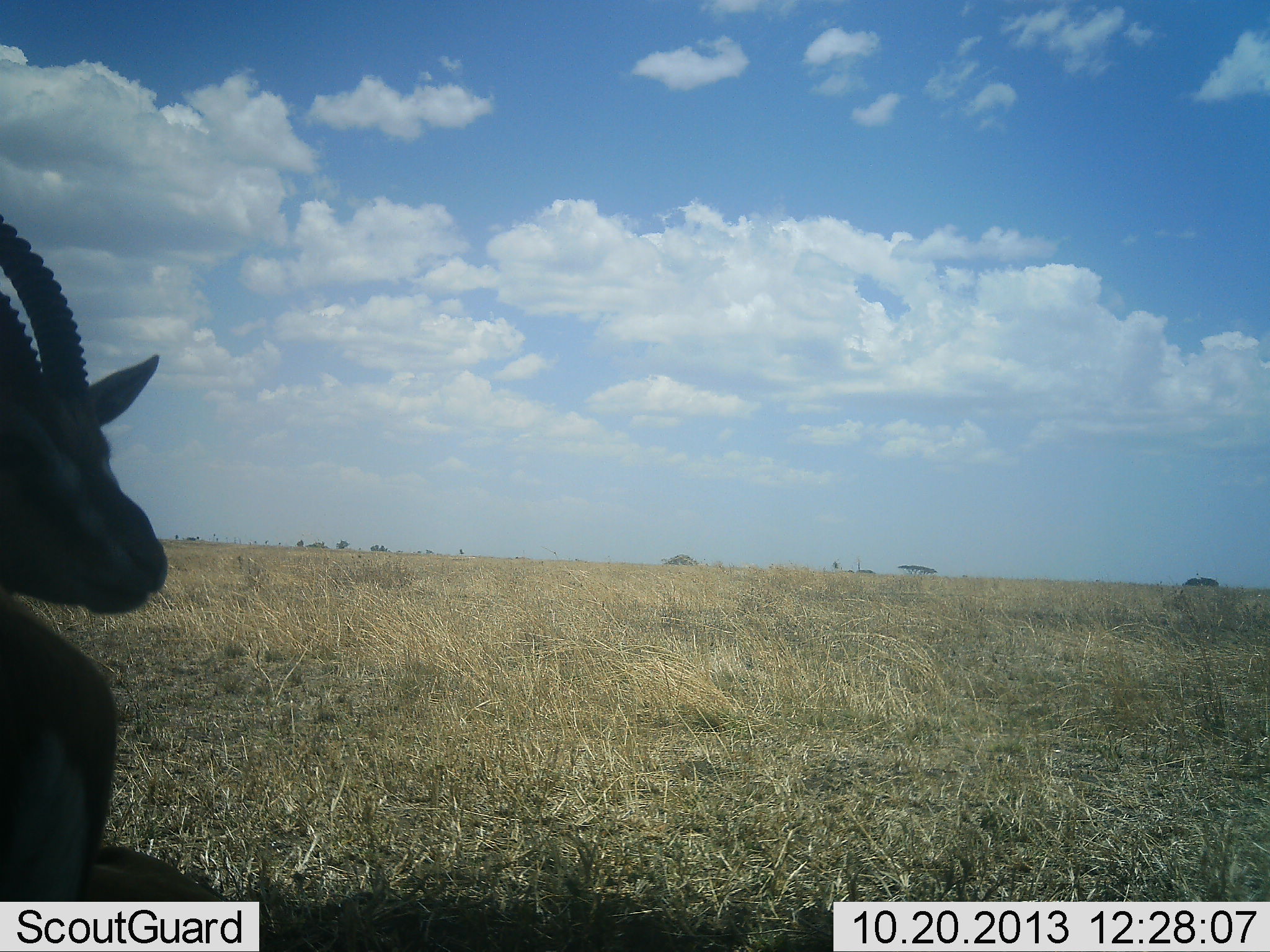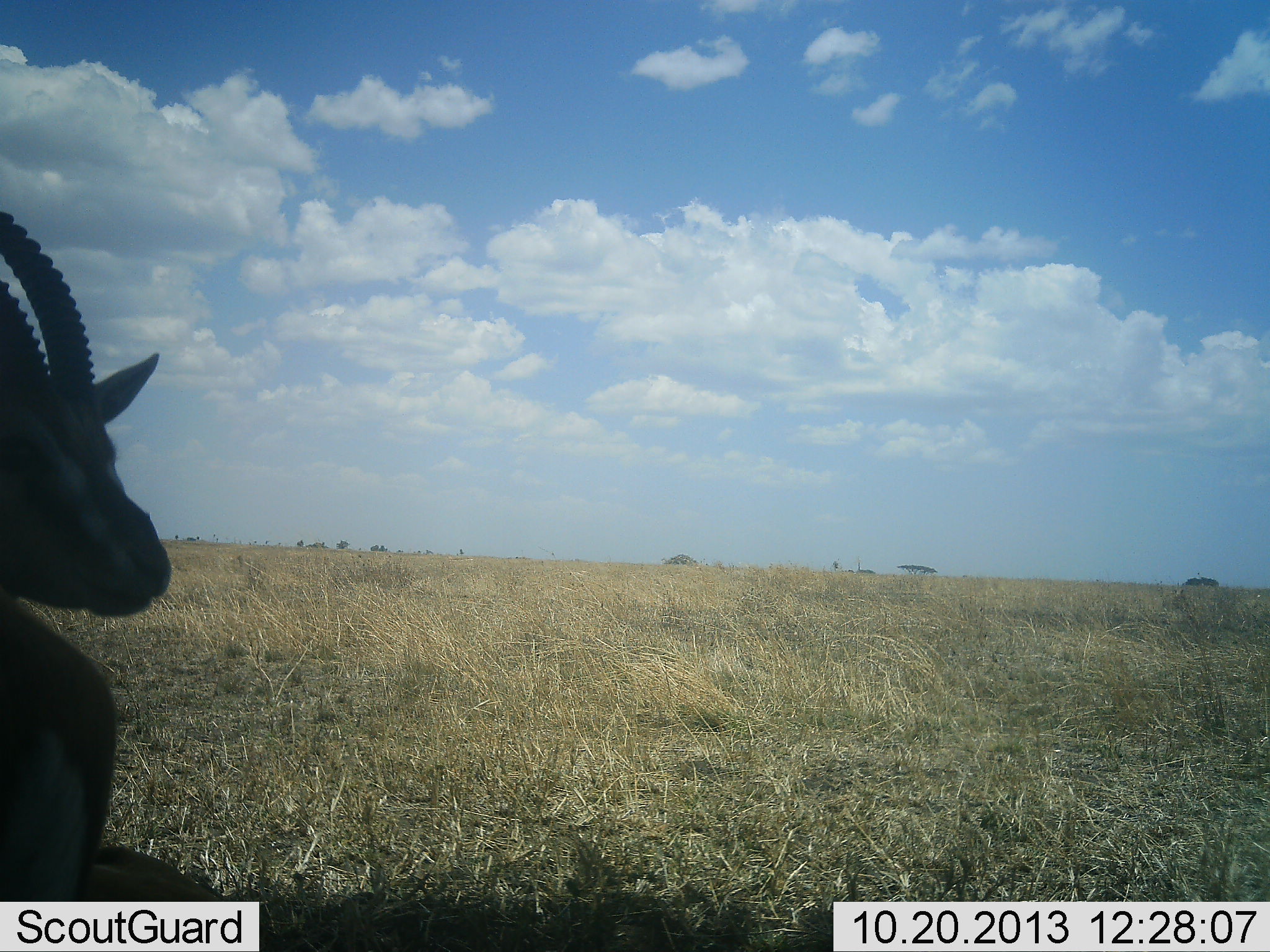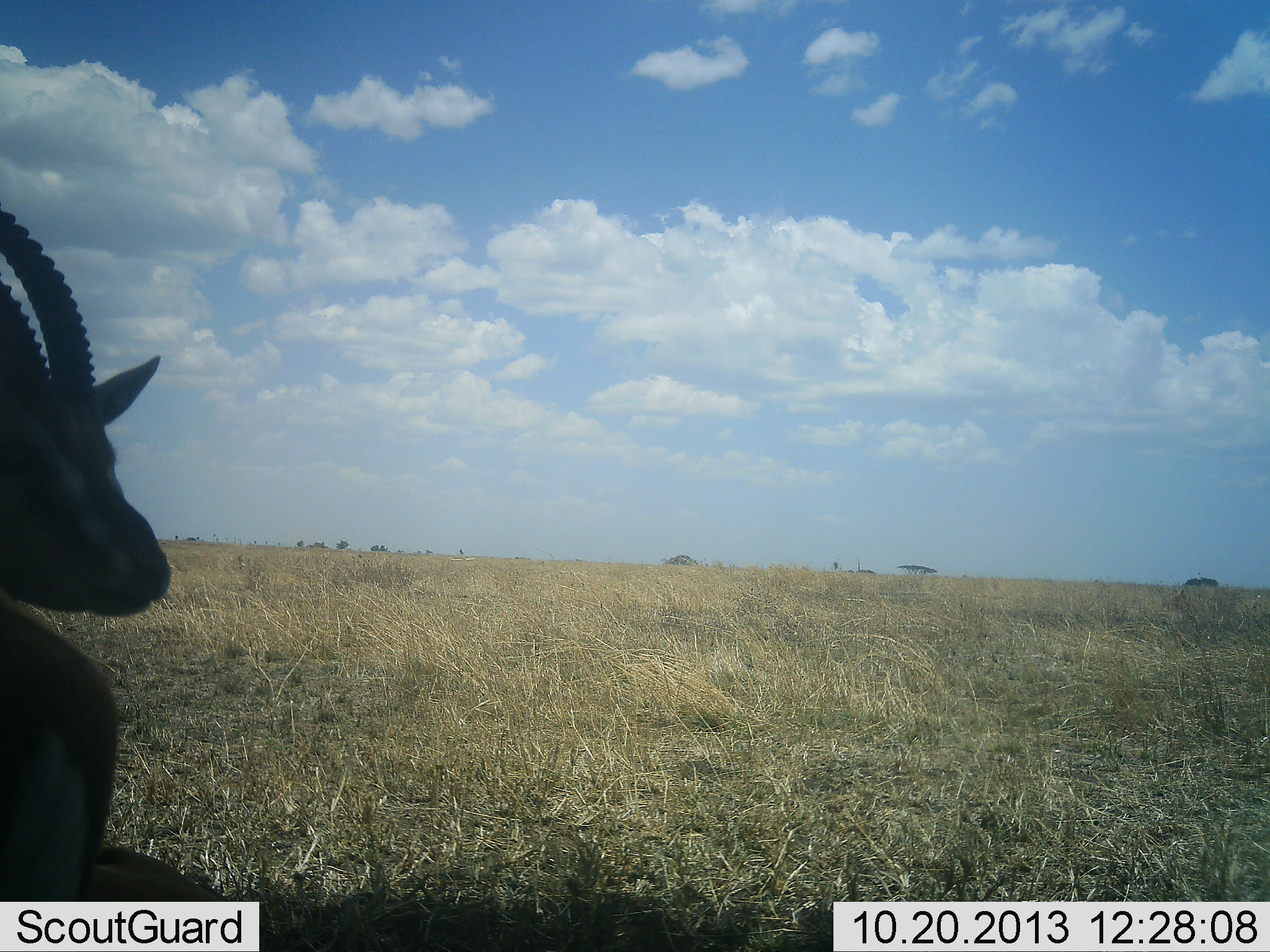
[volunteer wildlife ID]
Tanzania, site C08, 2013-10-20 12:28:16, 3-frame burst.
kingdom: Animalia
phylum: Chordata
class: Mammalia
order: Artiodactyla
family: Bovidae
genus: Eudorcas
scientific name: Eudorcas thomsonii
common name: thomson's gazelle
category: gazellethomsons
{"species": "gazellethomsons (thomson's gazelle) (Eudorcas thomsonii)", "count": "1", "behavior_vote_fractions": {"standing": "80%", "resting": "20%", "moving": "0%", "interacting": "0%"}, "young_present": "0%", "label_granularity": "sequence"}